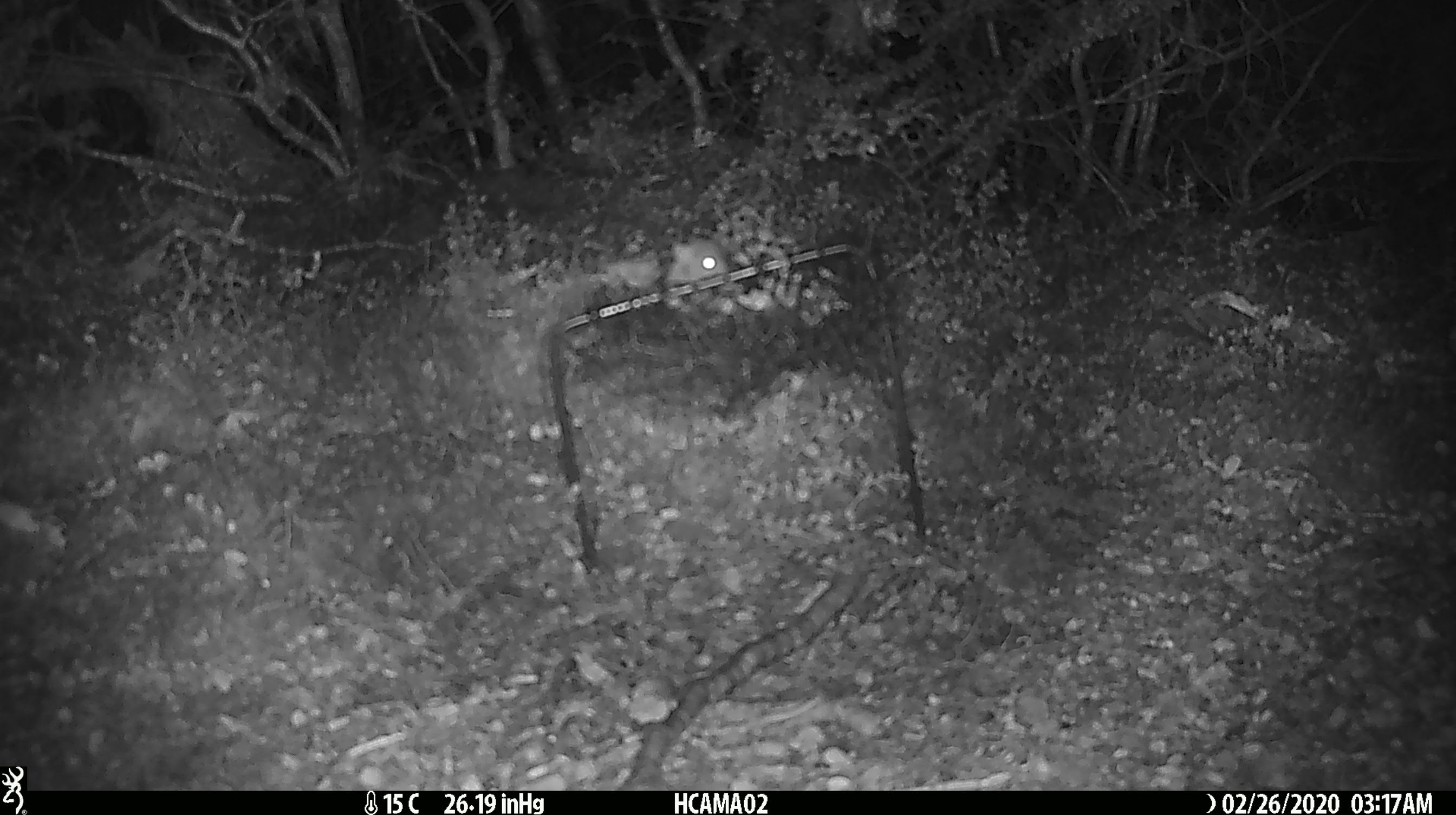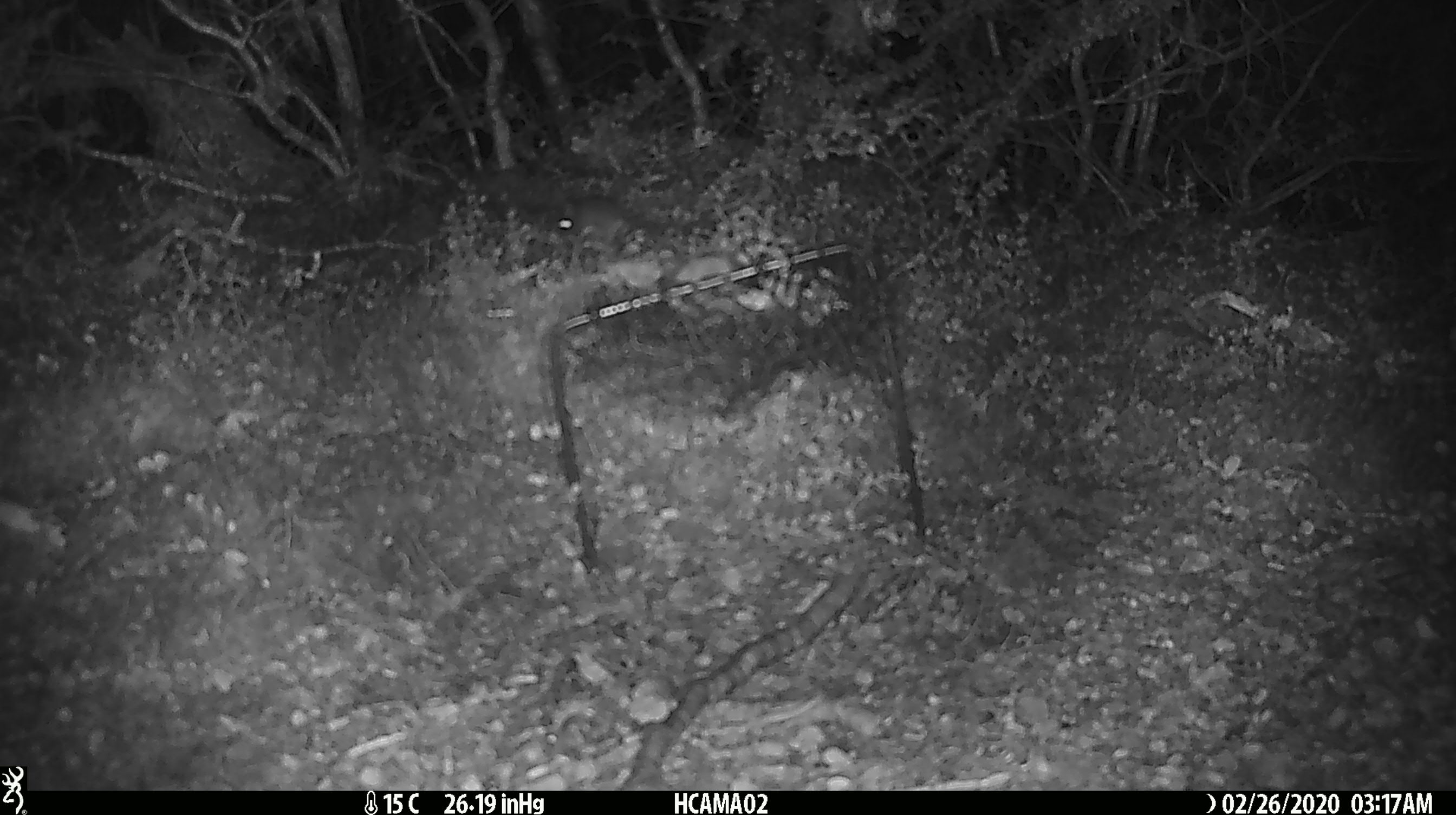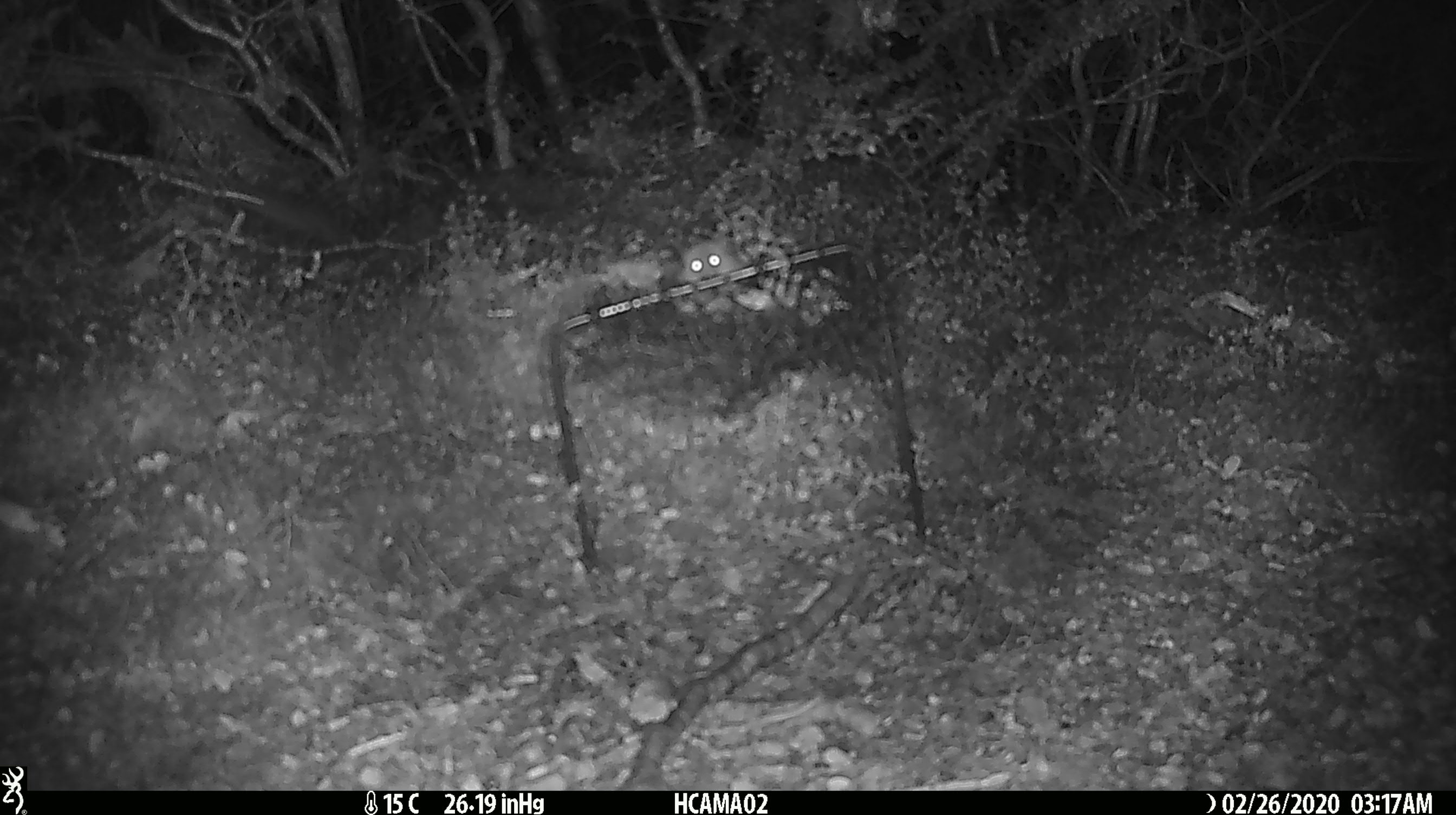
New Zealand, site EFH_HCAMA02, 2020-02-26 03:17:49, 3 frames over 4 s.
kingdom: Animalia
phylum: Chordata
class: Mammalia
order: Rodentia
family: Muridae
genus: Mus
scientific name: Mus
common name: mouse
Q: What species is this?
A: Mouse (Mus).